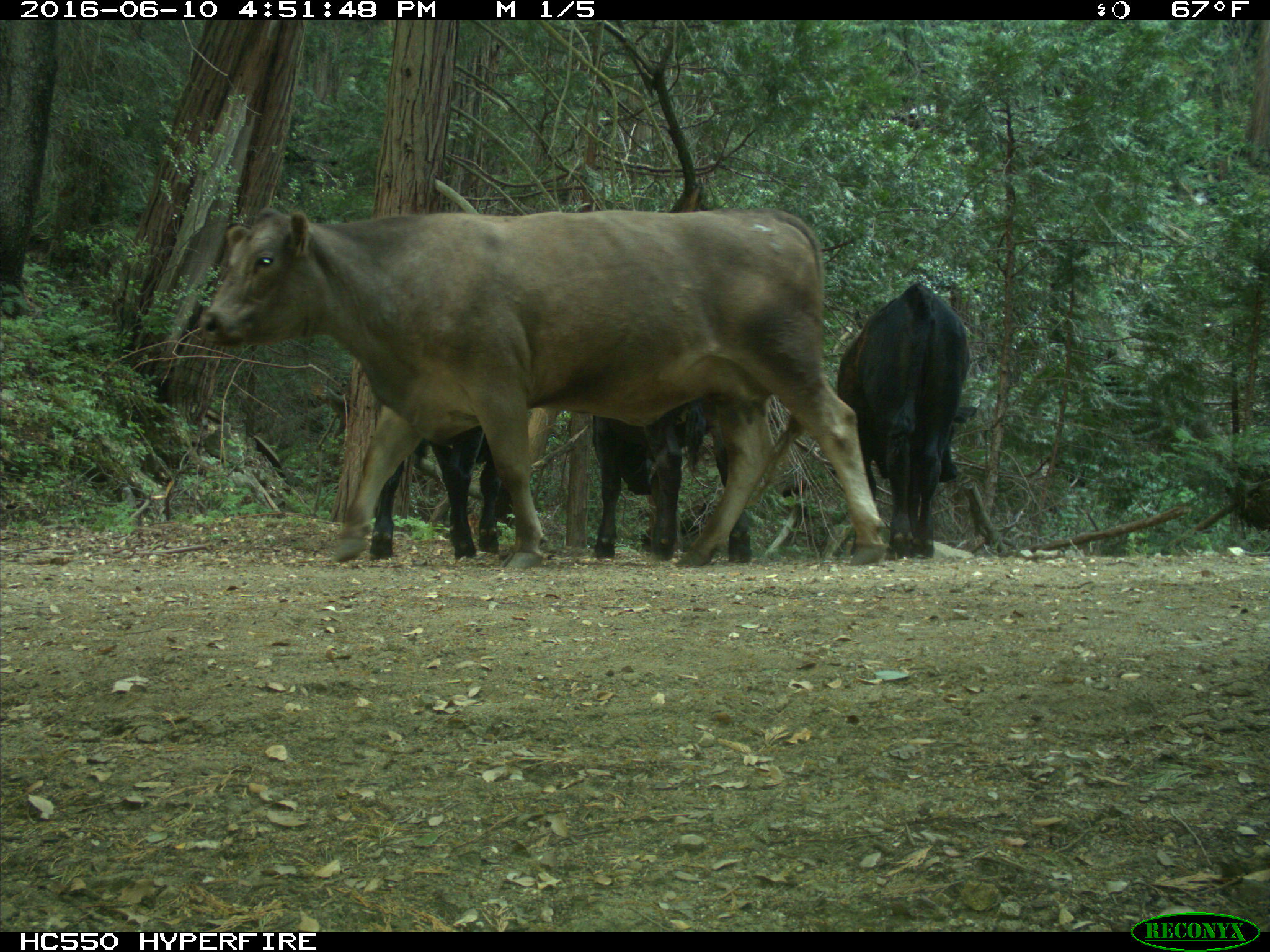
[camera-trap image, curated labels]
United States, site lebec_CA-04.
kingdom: Animalia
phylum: Chordata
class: Mammalia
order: Artiodactyla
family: Bovidae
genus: Bos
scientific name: Bos taurus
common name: domestic cow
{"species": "Bos taurus (domestic cow)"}